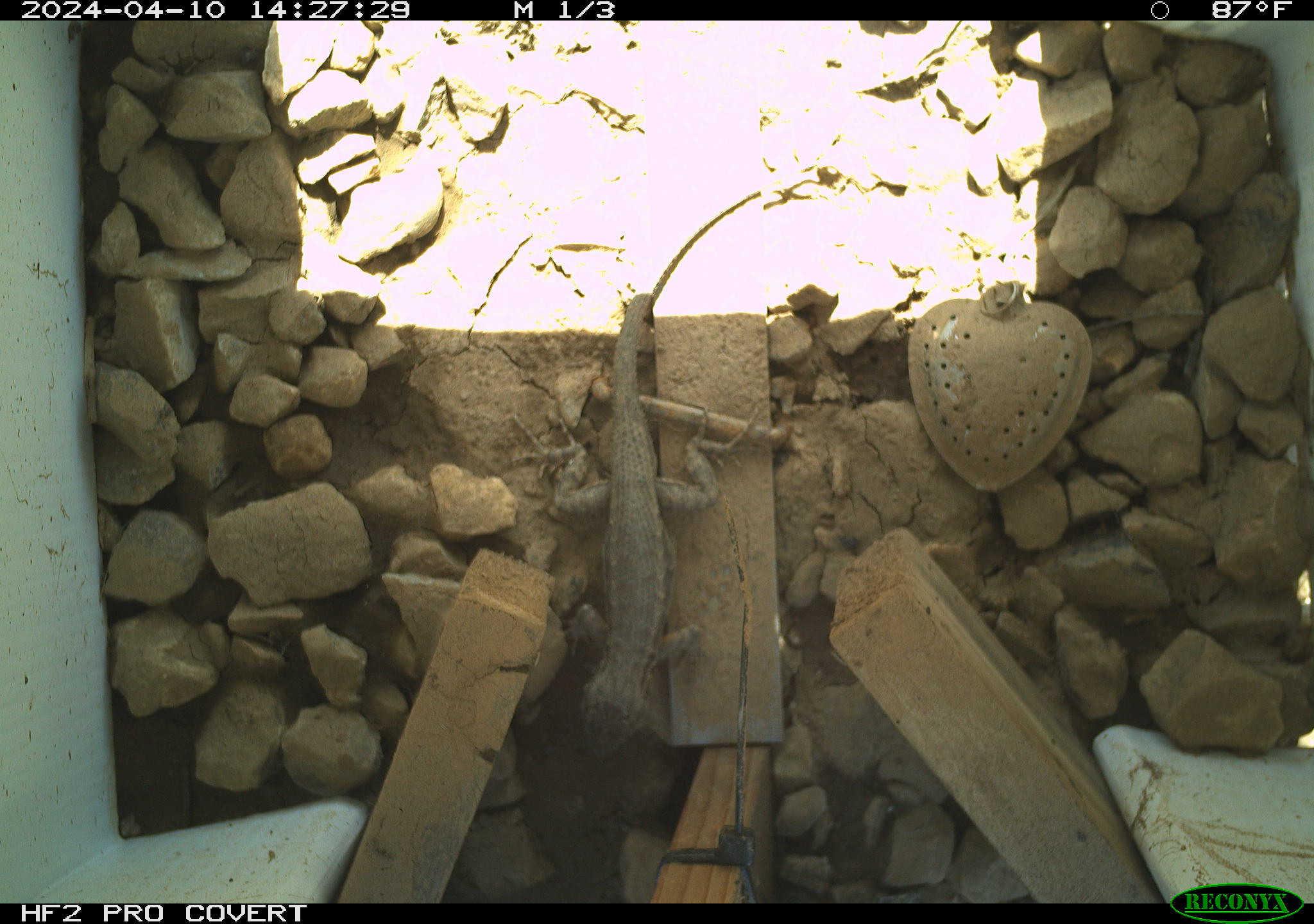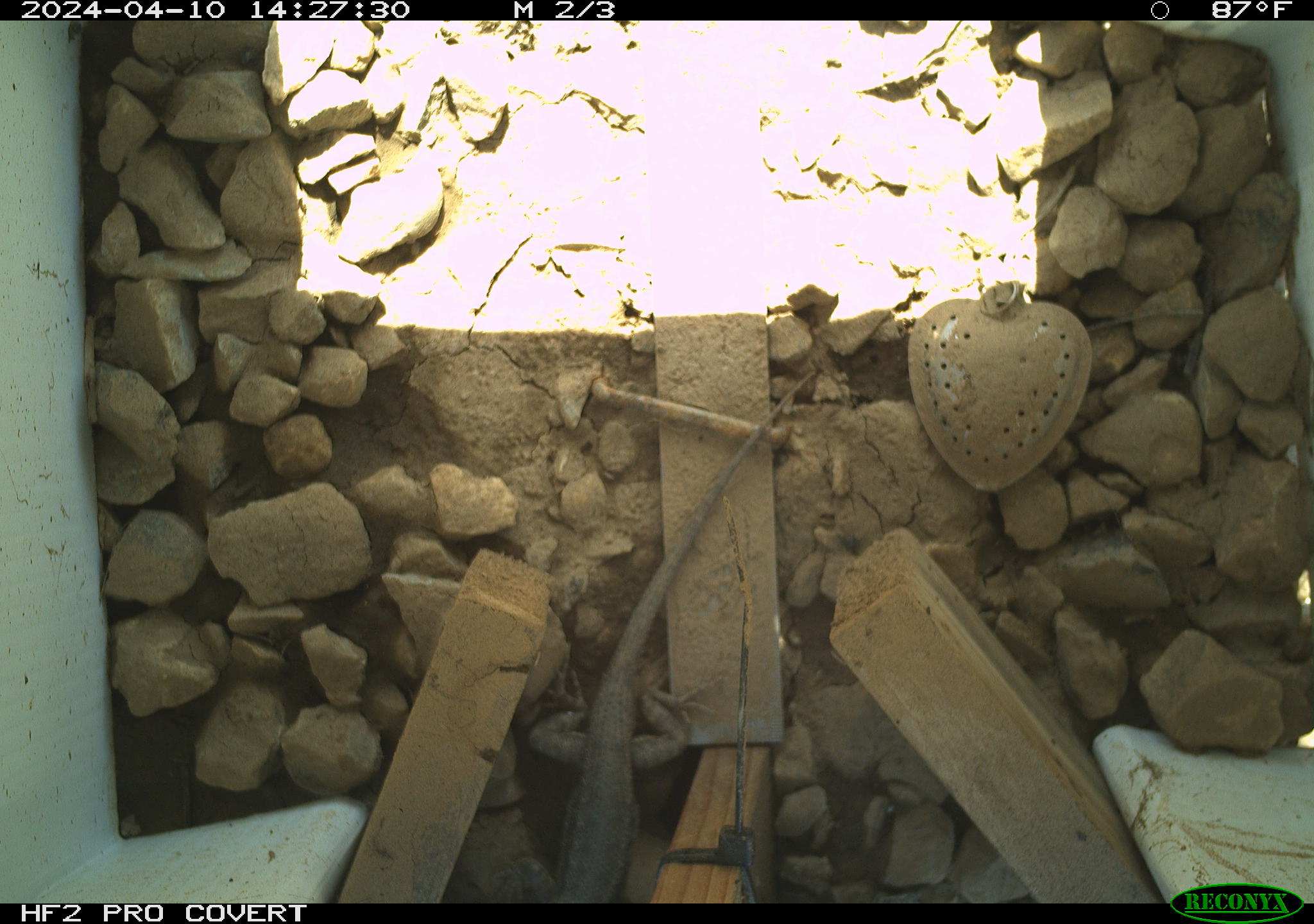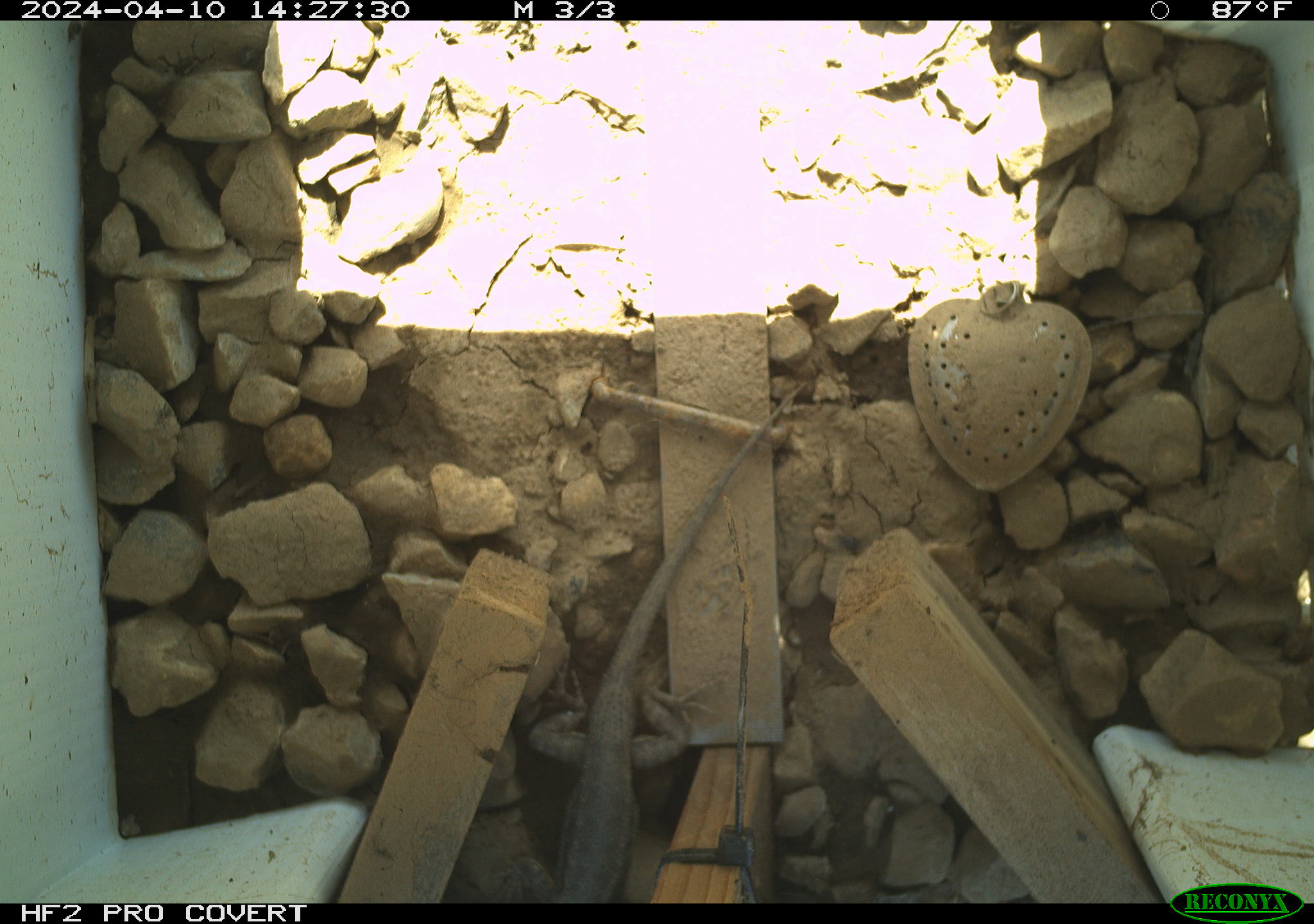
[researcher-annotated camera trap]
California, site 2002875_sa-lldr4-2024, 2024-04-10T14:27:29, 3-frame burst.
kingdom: Animalia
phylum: Chordata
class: Reptilia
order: Squamata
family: Phrynosomatidae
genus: Sceloporus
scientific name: Sceloporus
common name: spiny lizards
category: sceloporus species